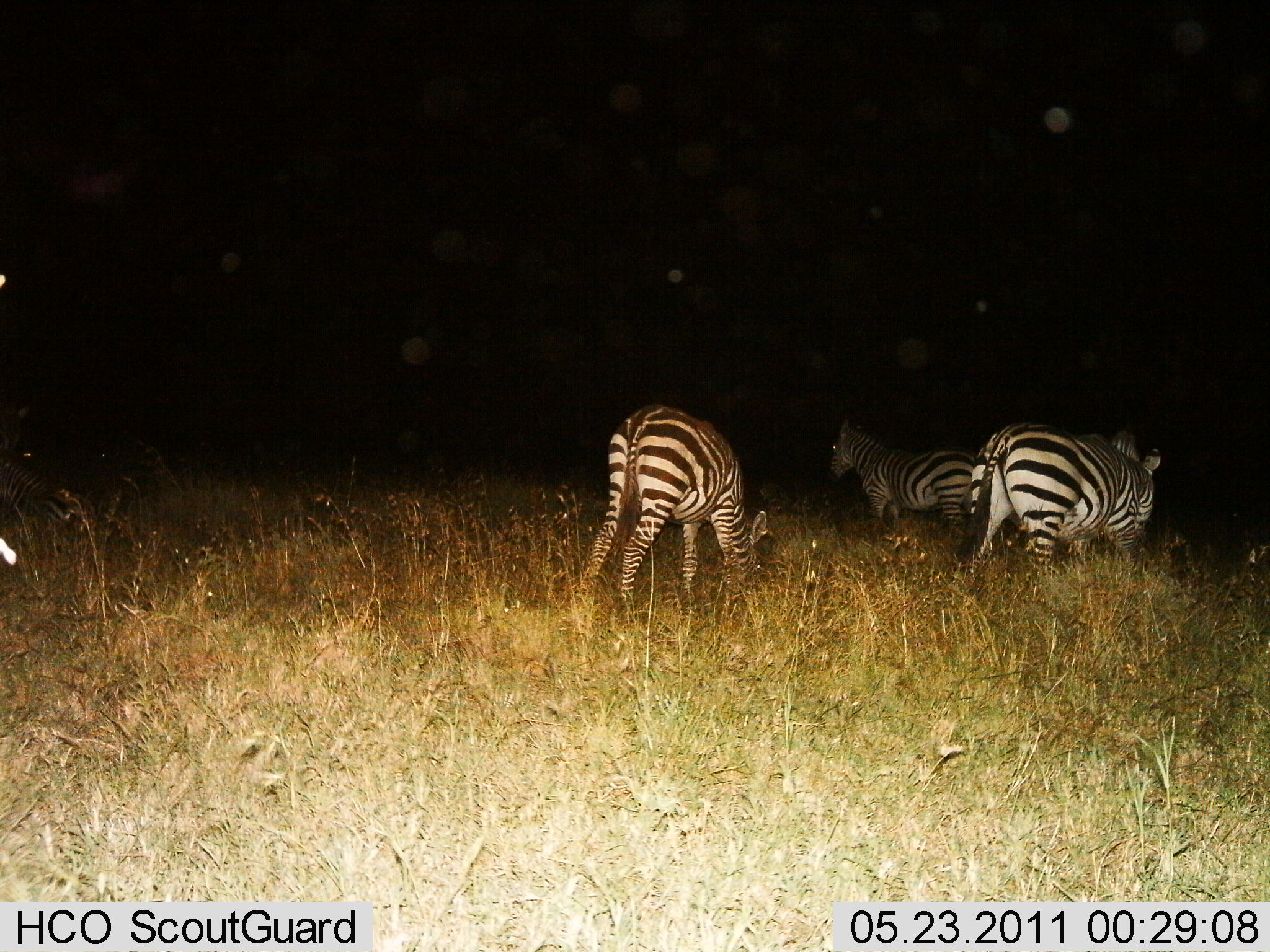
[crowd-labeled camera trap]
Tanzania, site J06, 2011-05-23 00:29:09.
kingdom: Animalia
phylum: Chordata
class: Mammalia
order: Perissodactyla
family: Equidae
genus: Equus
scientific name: Equus quagga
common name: plains zebra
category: zebra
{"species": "zebra (plains zebra) (Equus quagga)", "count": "3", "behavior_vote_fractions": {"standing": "50%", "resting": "0%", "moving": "25%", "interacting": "0%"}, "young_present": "0%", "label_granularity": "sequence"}